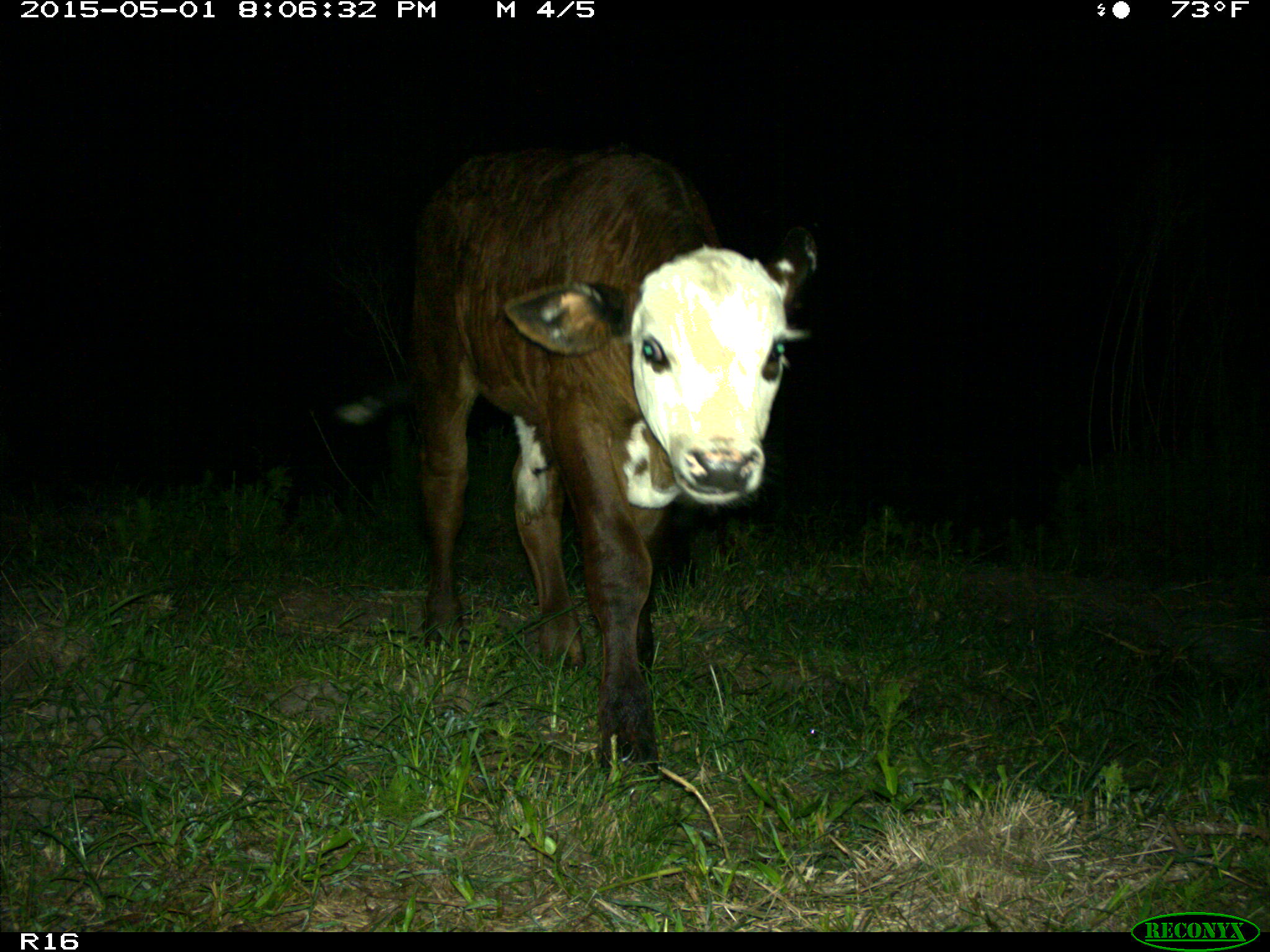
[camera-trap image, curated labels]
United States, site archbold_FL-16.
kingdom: Animalia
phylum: Chordata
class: Mammalia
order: Artiodactyla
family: Bovidae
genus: Bos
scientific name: Bos taurus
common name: domestic cow